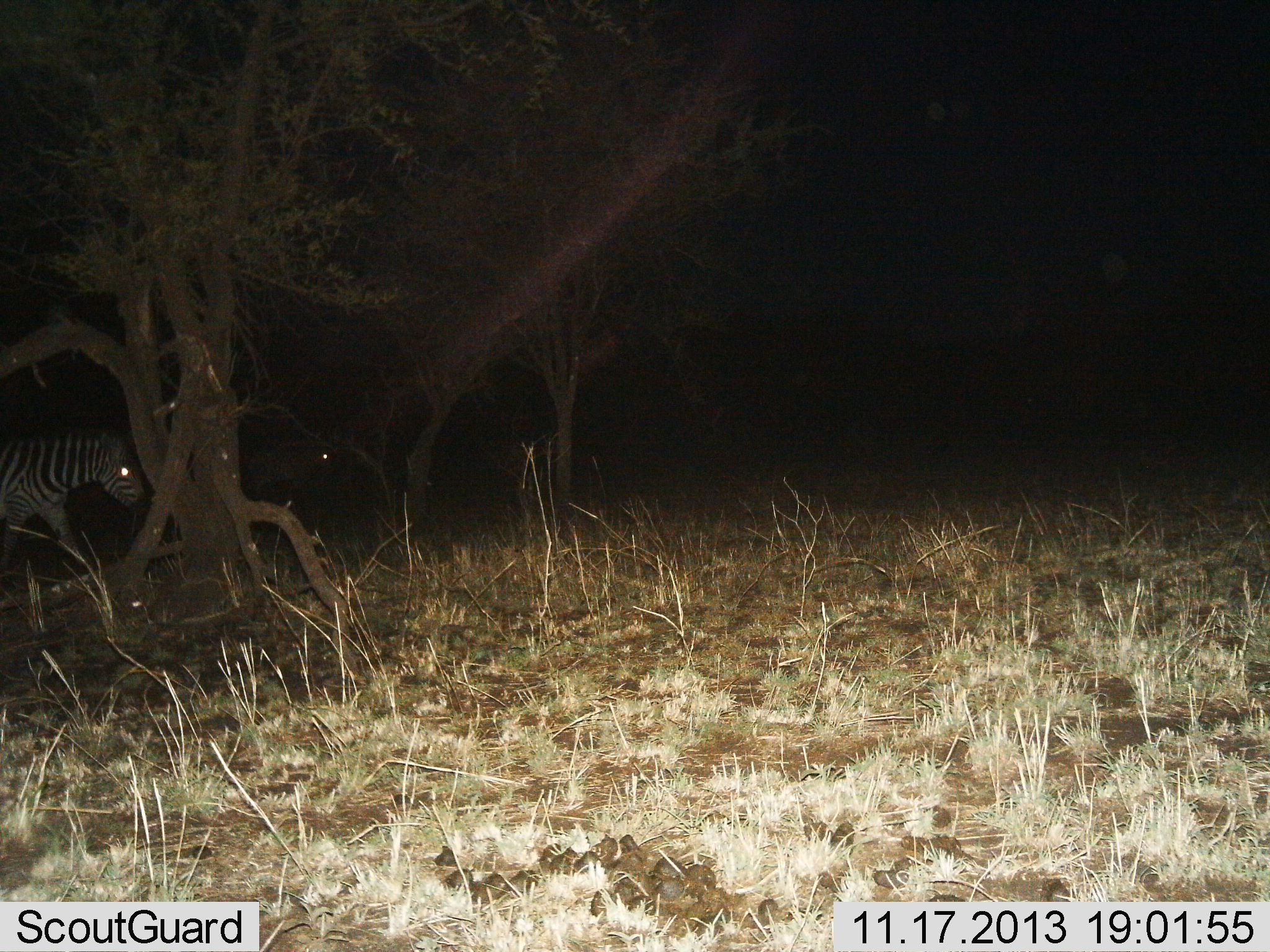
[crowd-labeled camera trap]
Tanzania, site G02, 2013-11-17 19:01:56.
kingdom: Animalia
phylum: Chordata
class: Mammalia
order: Perissodactyla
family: Equidae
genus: Equus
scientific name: Equus quagga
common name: plains zebra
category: zebra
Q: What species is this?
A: Zebra (plains zebra) (Equus quagga).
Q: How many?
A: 2.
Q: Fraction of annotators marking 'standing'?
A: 40%.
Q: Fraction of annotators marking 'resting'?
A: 0%.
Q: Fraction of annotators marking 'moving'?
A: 60%.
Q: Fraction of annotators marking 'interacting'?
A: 0%.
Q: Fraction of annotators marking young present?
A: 0%.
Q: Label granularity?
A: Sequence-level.